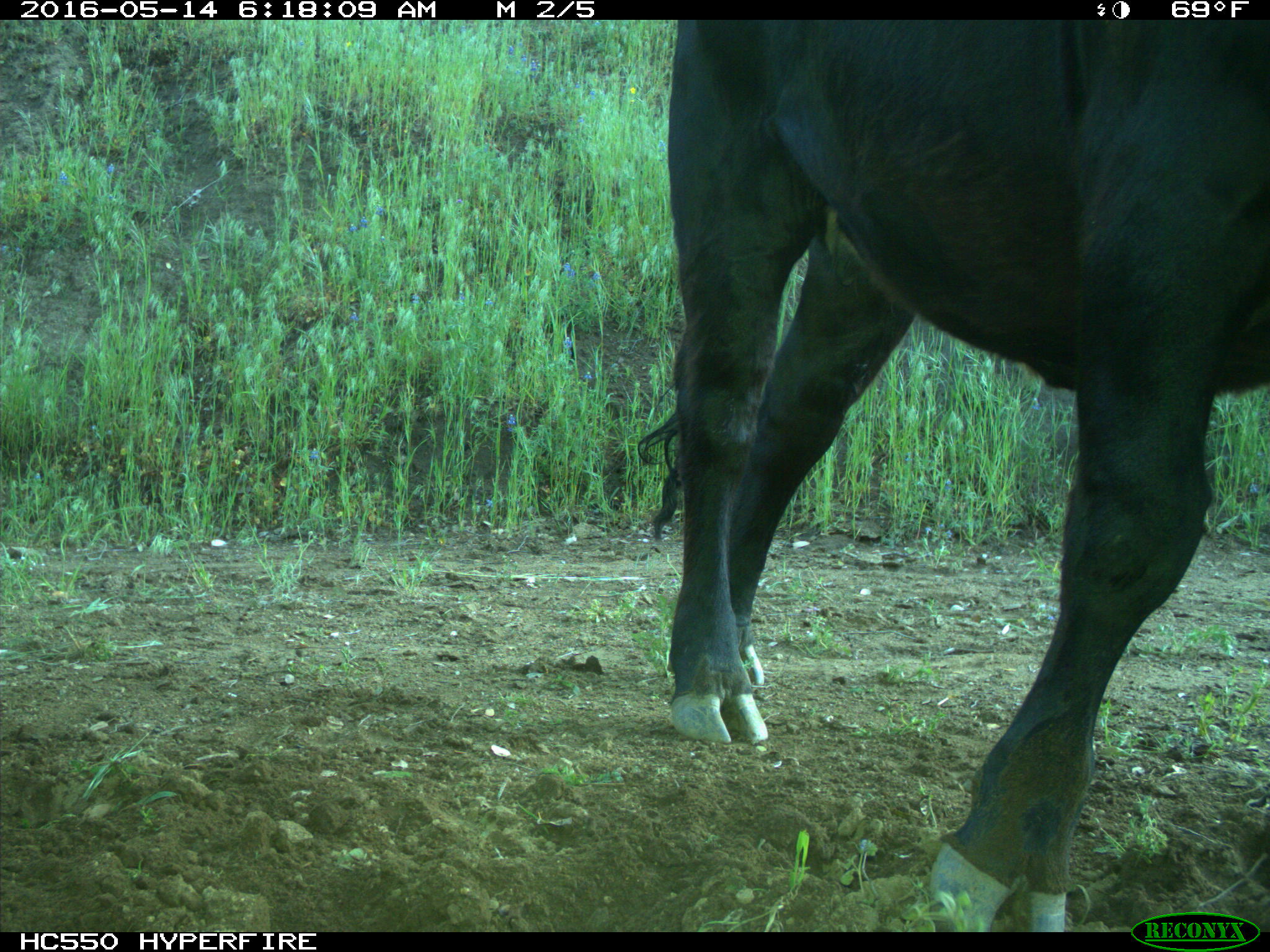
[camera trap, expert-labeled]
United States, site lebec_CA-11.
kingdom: Animalia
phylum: Chordata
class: Mammalia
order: Artiodactyla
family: Bovidae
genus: Bos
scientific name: Bos taurus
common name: domestic cow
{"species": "Bos taurus (domestic cow)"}